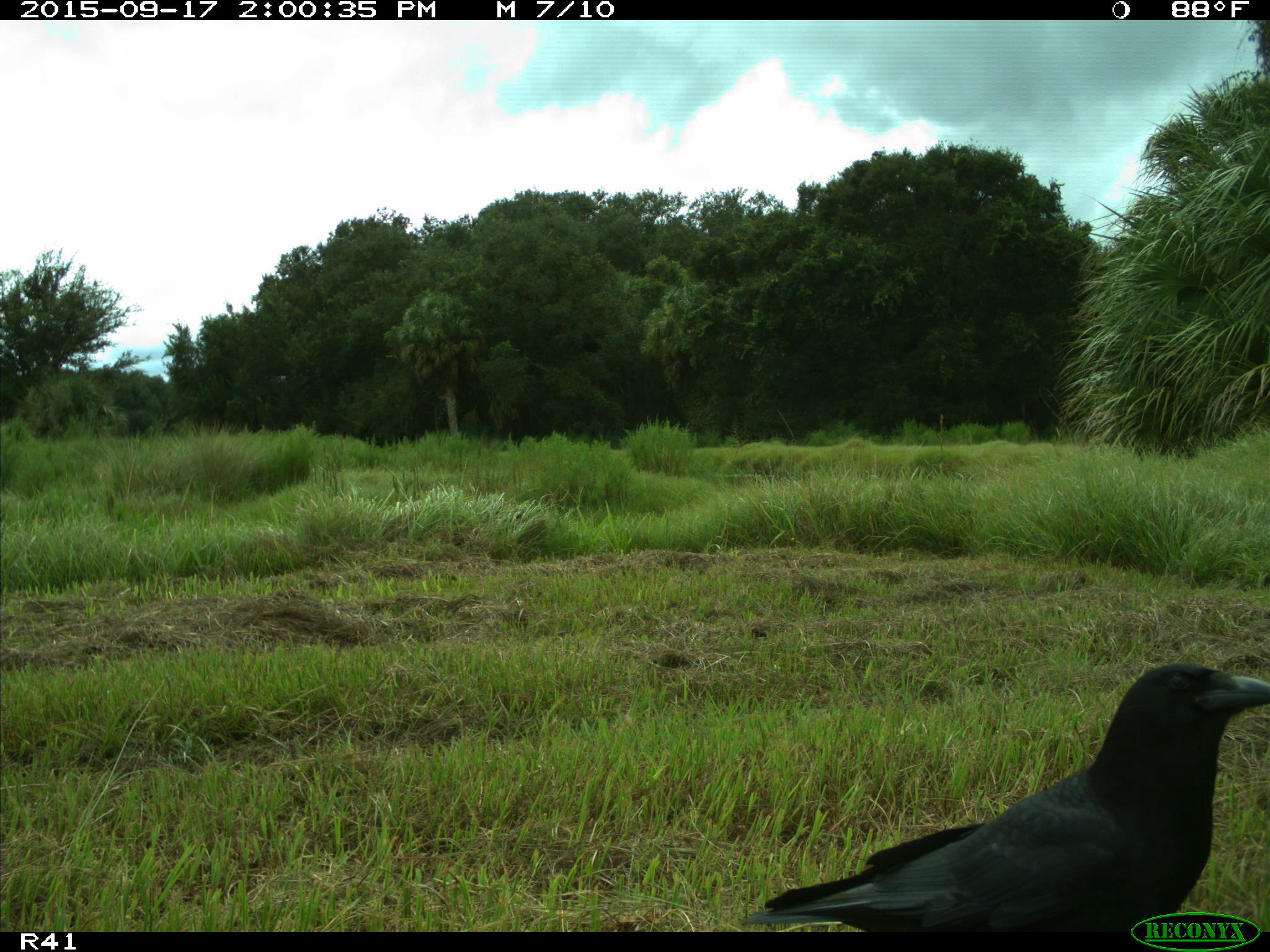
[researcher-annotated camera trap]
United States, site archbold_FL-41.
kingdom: Animalia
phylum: Chordata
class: Aves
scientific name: Aves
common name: birds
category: unidentified bird